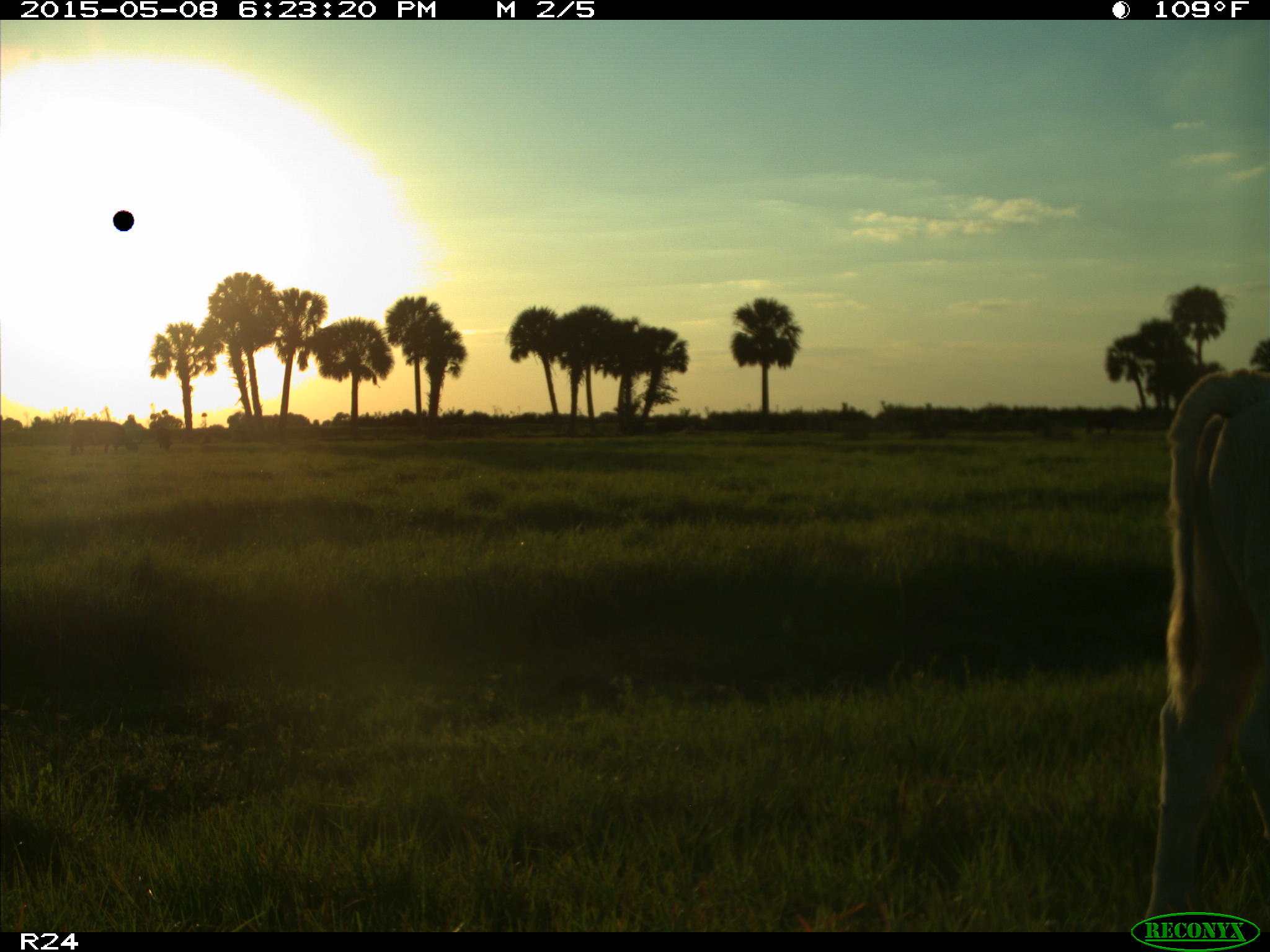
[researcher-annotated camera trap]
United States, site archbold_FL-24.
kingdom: Animalia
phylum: Chordata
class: Mammalia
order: Artiodactyla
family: Bovidae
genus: Bos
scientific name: Bos taurus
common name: domestic cow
Bos taurus (domestic cow).